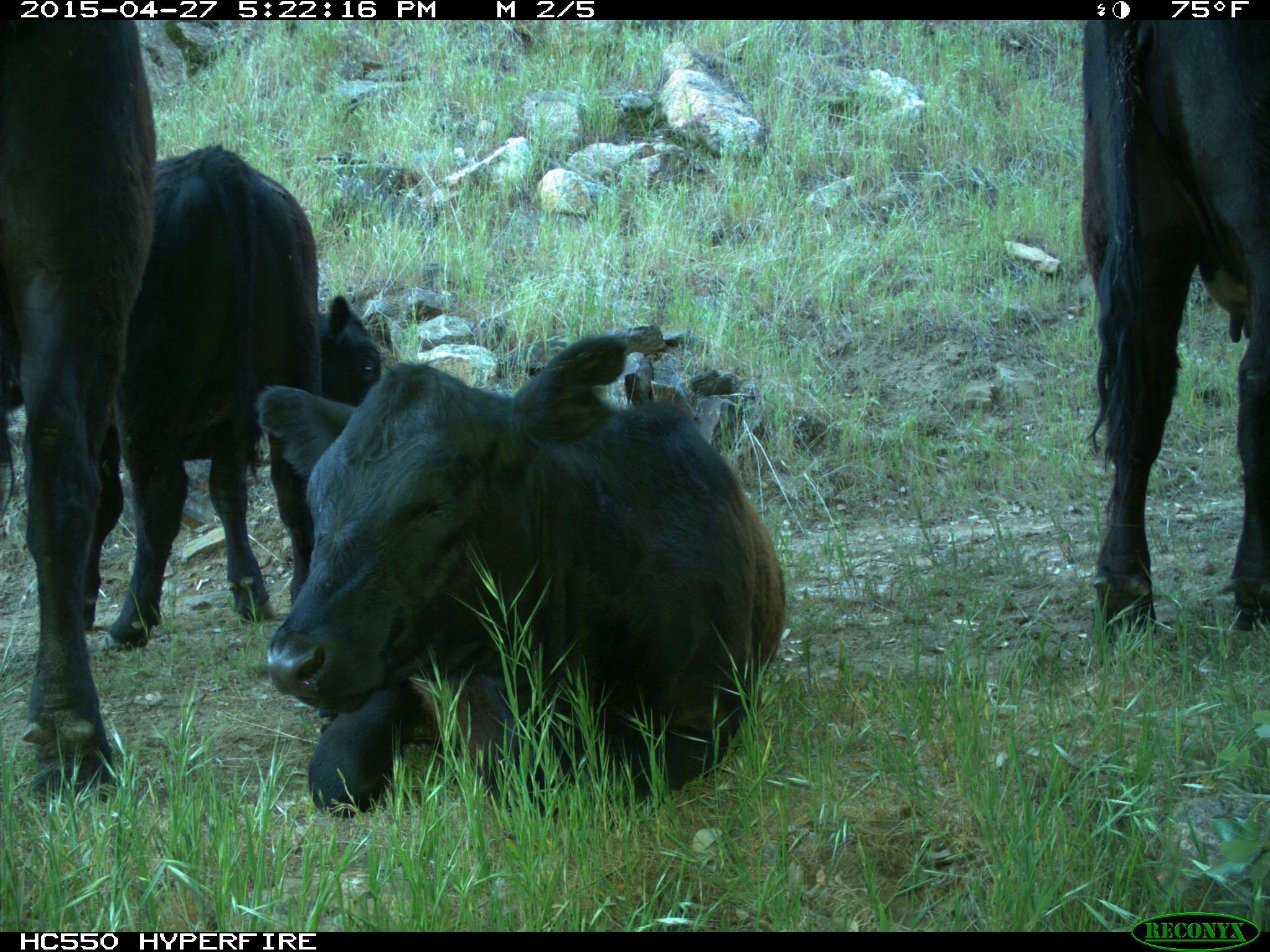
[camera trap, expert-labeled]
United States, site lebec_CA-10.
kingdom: Animalia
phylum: Chordata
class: Mammalia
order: Artiodactyla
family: Bovidae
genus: Bos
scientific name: Bos taurus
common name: domestic cow